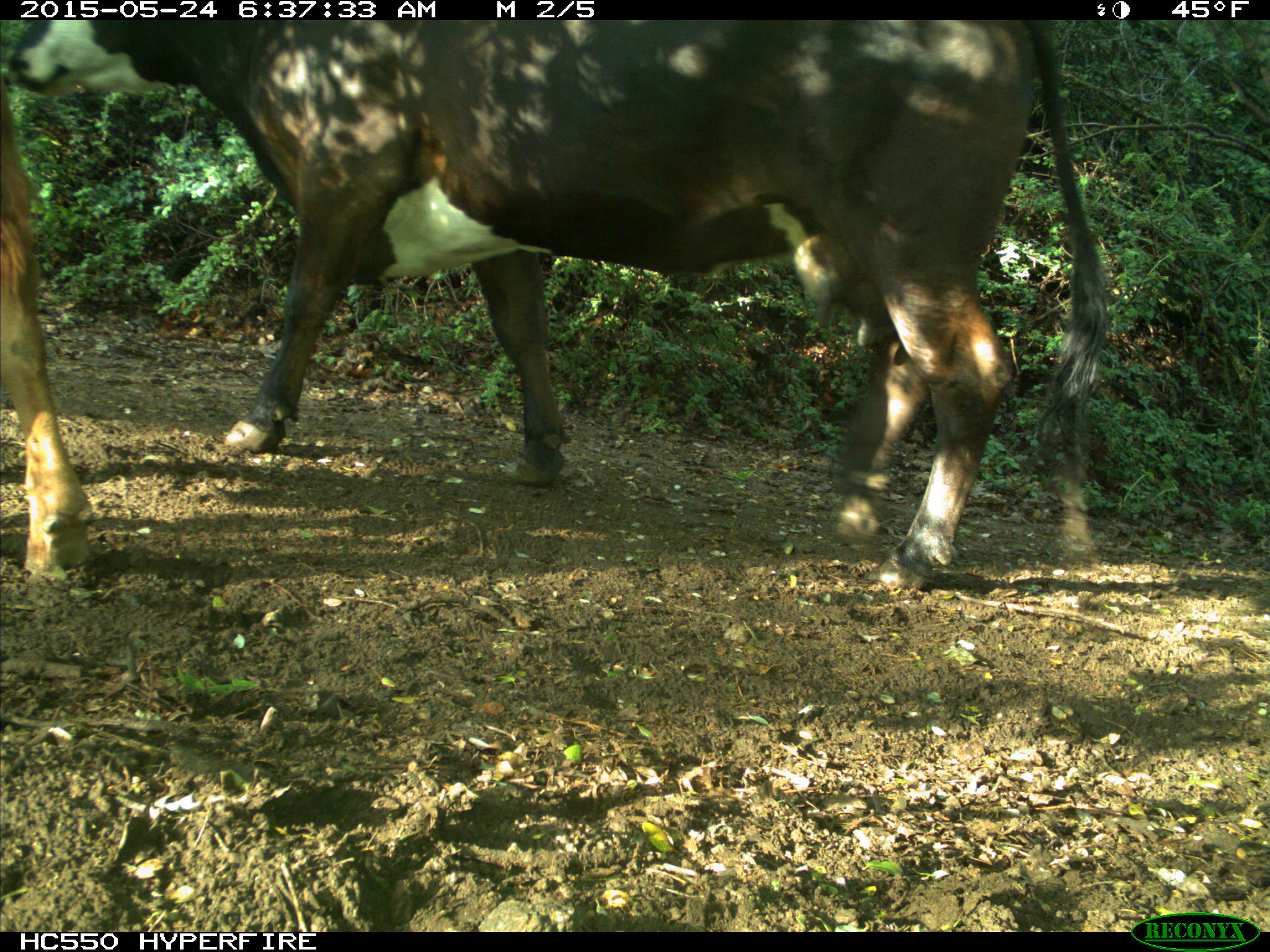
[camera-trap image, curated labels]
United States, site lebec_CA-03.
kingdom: Animalia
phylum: Chordata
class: Mammalia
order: Artiodactyla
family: Bovidae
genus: Bos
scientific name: Bos taurus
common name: domestic cow